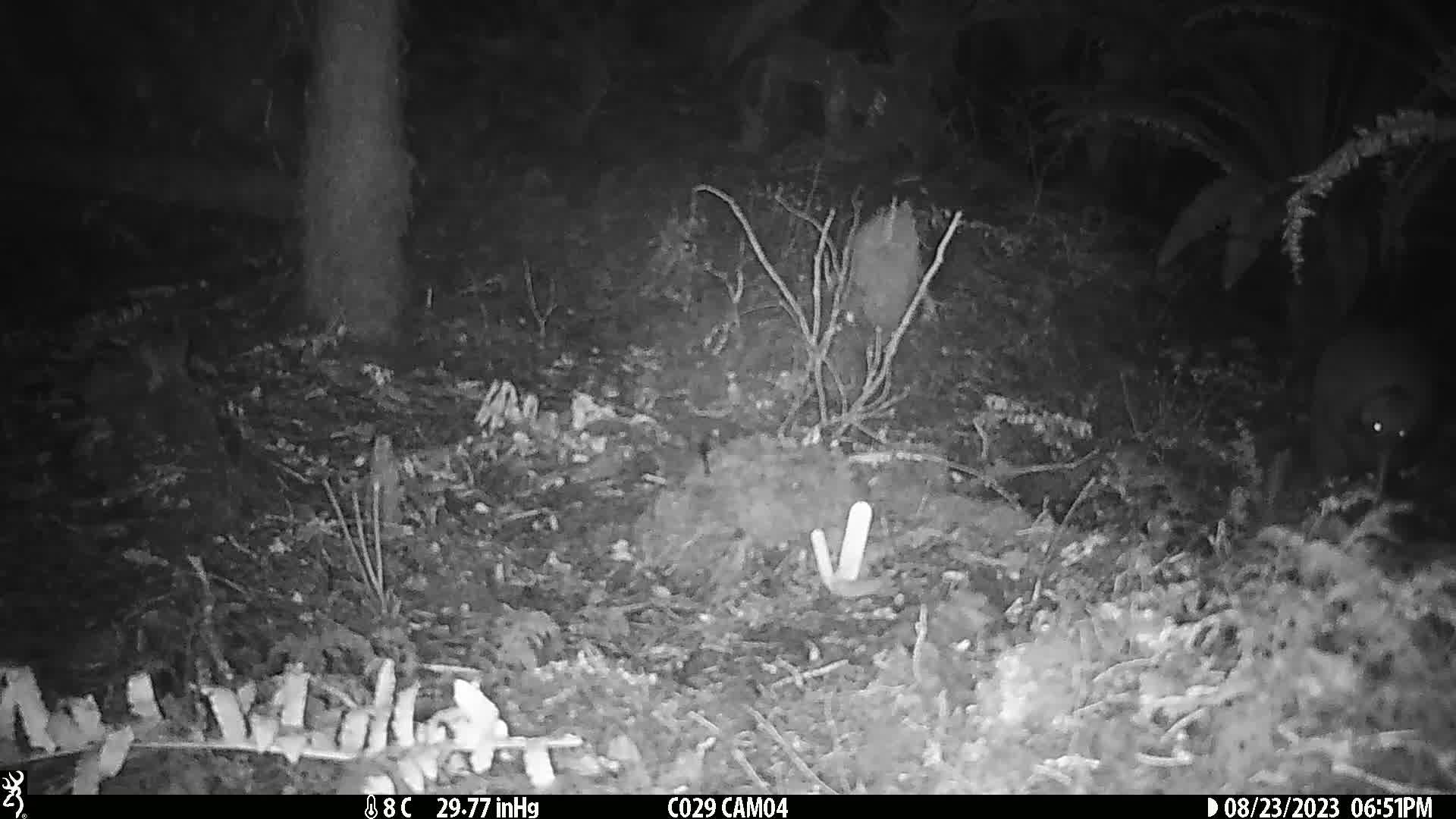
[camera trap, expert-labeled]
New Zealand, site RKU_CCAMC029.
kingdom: Animalia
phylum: Chordata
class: Aves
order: Apterygiformes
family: Apterygidae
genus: Apteryx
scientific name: Apteryx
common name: kiwi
Kiwi (Apteryx).